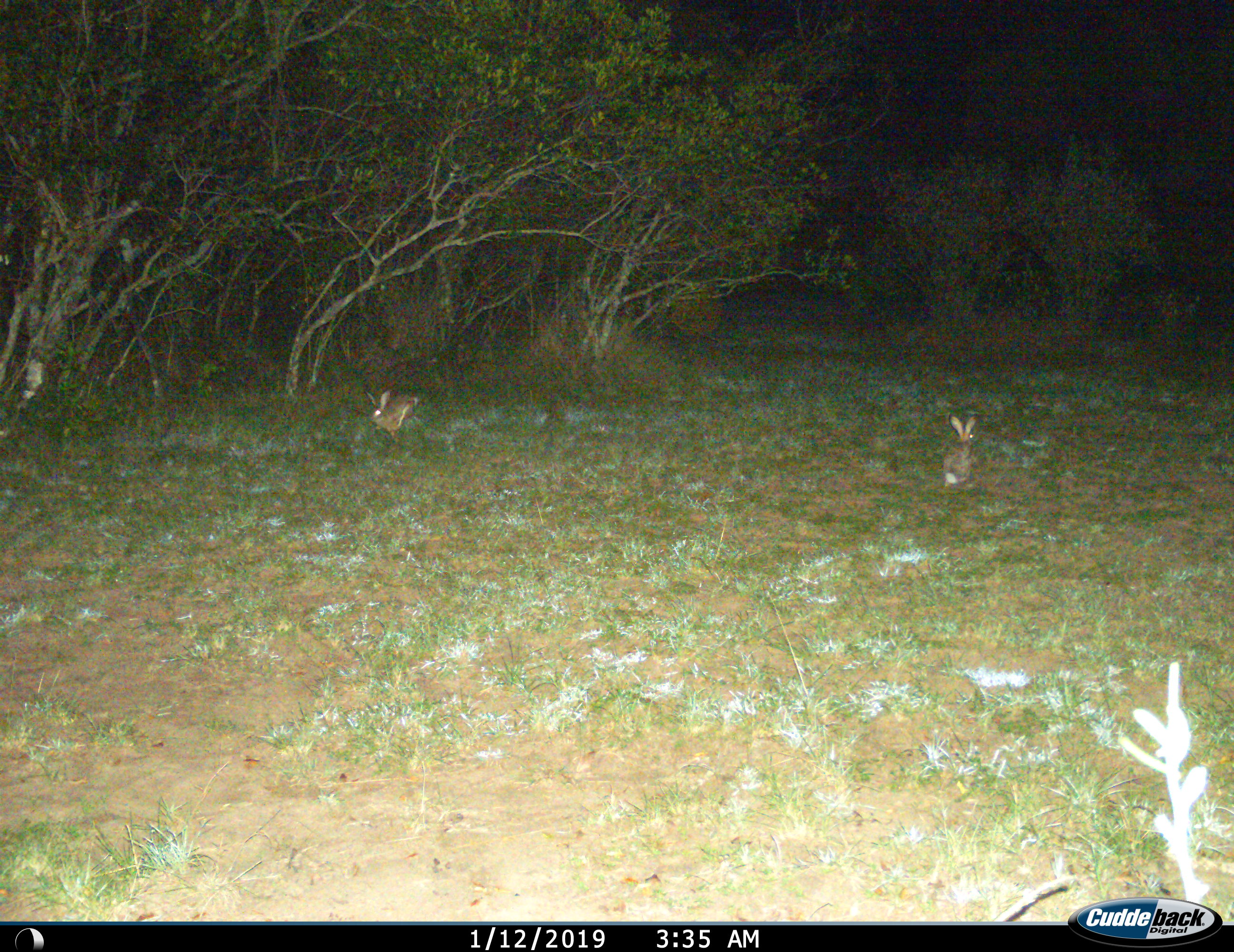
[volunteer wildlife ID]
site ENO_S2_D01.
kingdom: Animalia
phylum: Chordata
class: Mammalia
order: Lagomorpha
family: Leporidae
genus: Lepus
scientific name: Lepus saxatilis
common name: scrub hare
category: haresavannah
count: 2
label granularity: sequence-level